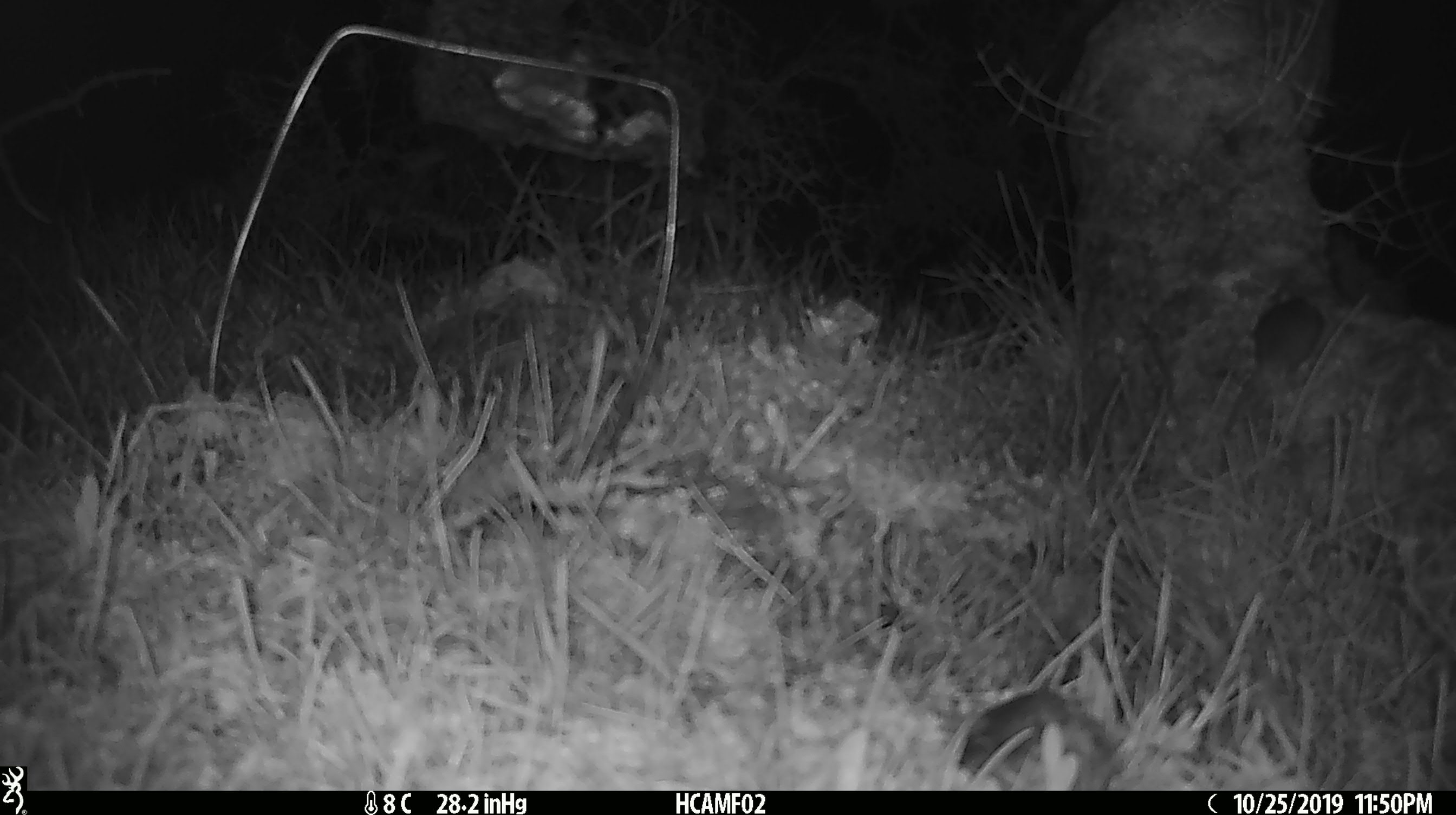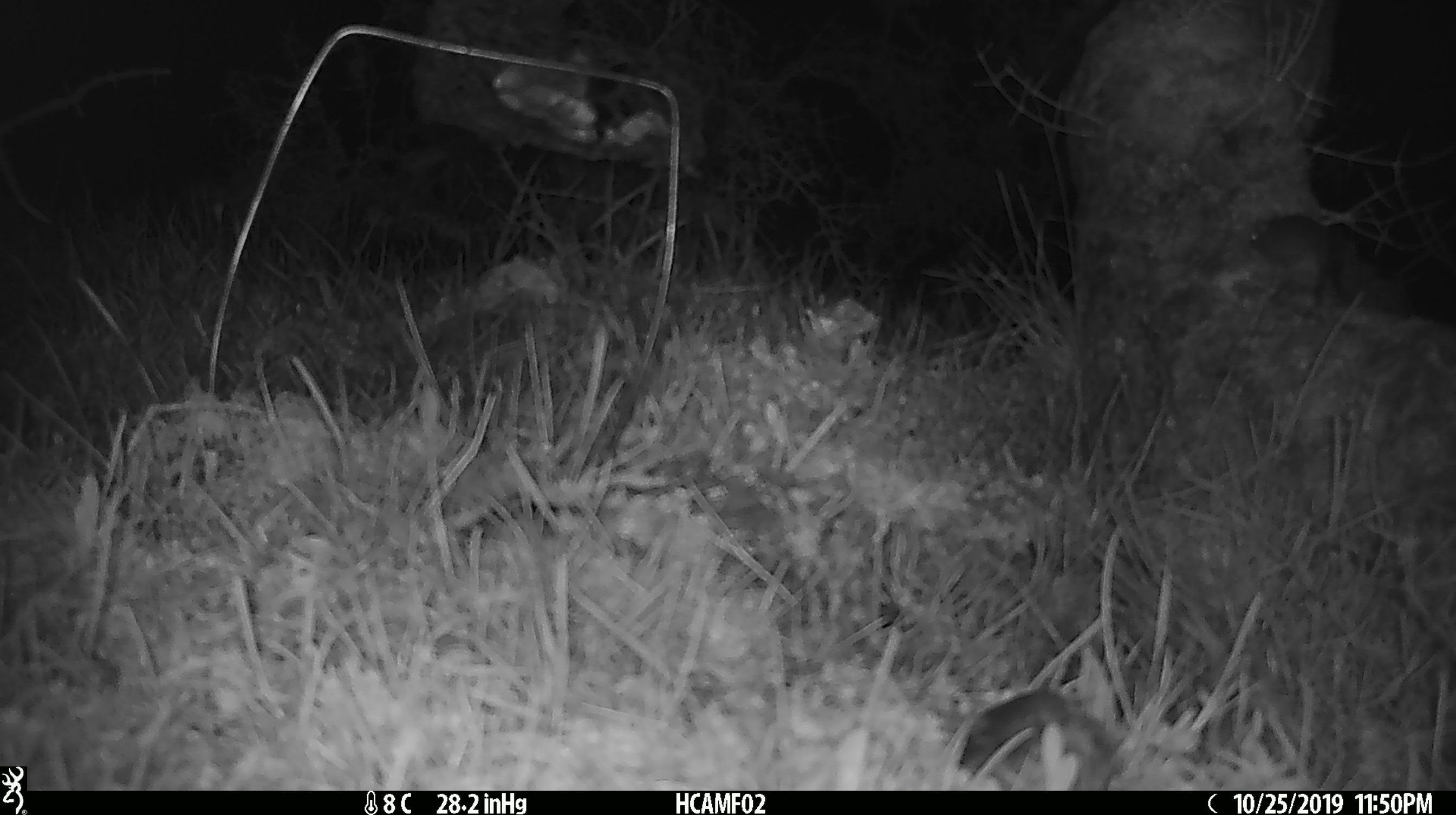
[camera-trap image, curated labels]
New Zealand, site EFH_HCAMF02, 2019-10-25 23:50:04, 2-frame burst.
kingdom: Animalia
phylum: Chordata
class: Mammalia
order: Rodentia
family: Muridae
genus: Mus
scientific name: Mus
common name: mouse